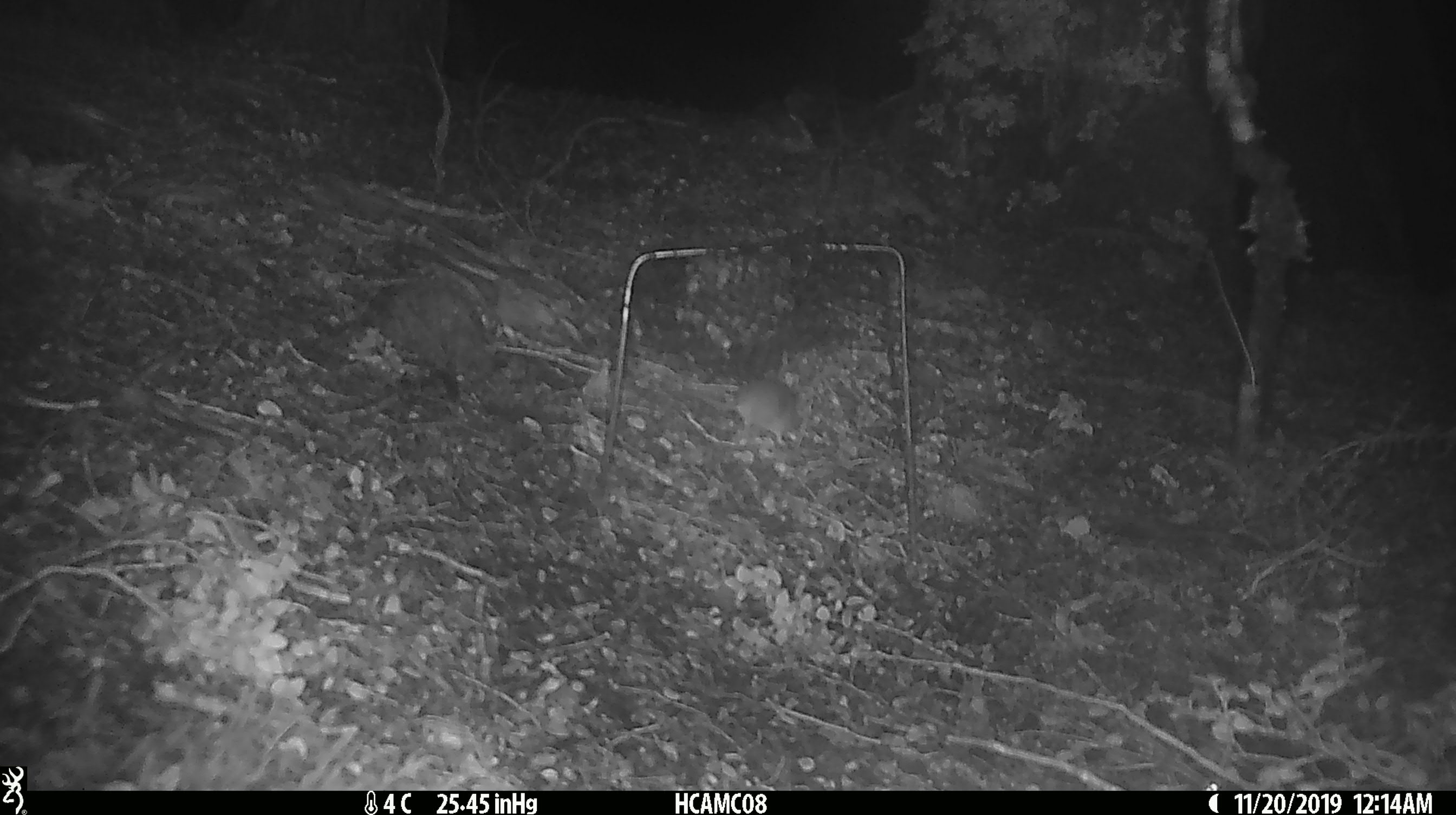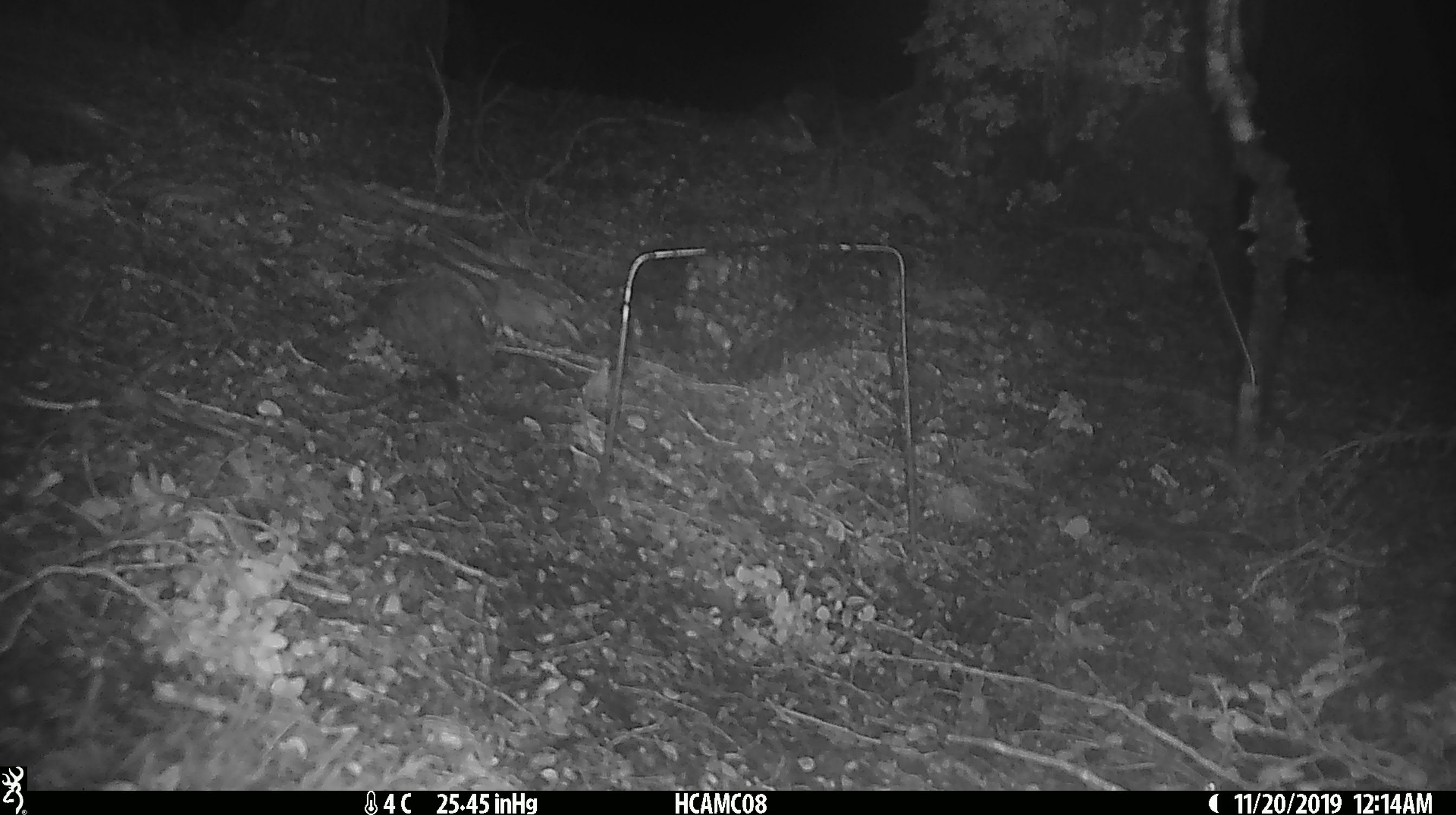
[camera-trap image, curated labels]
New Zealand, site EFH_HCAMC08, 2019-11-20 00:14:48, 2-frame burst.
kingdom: Animalia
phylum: Chordata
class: Mammalia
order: Rodentia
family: Muridae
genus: Mus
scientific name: Mus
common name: mouse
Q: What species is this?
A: Mouse (Mus).